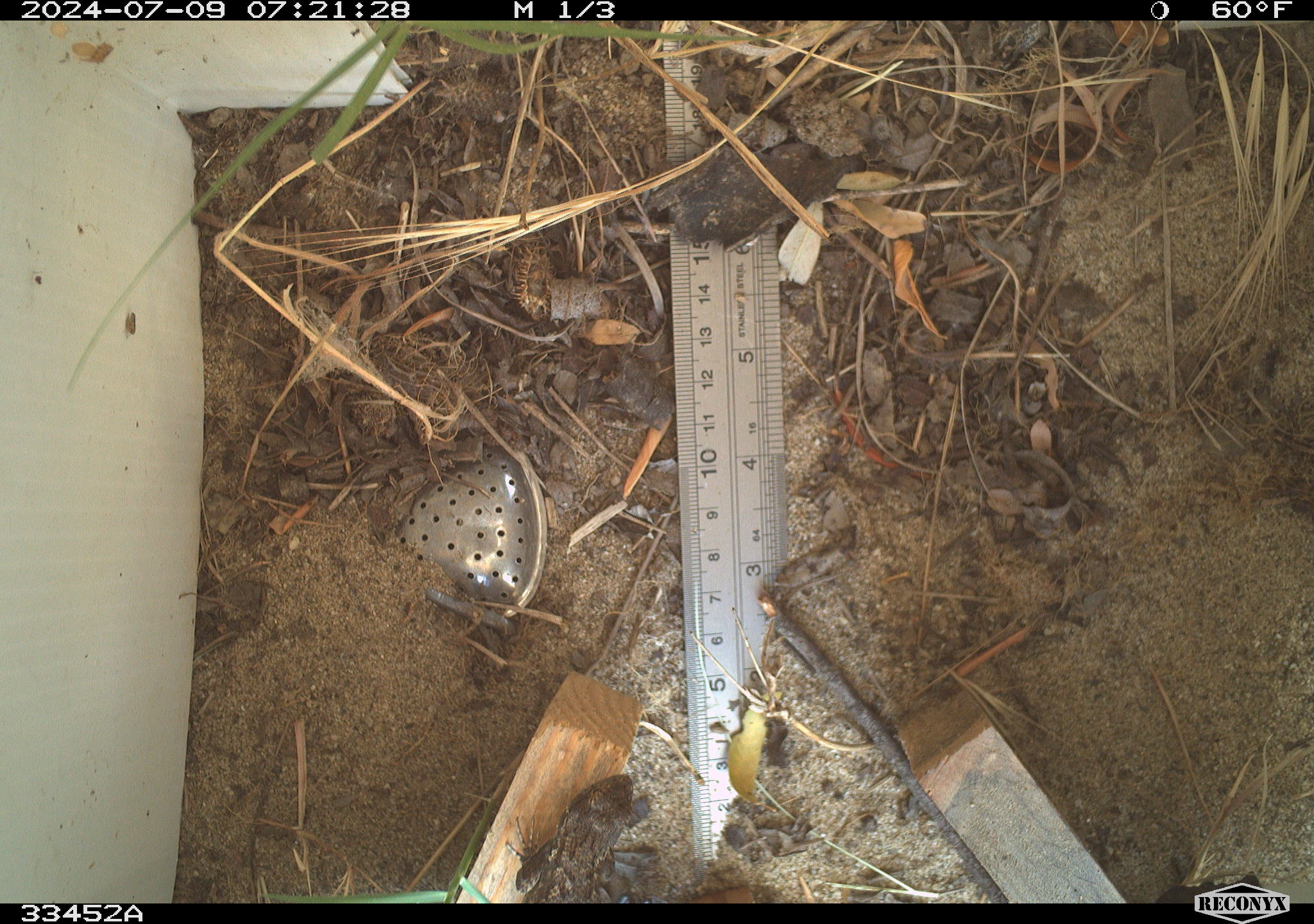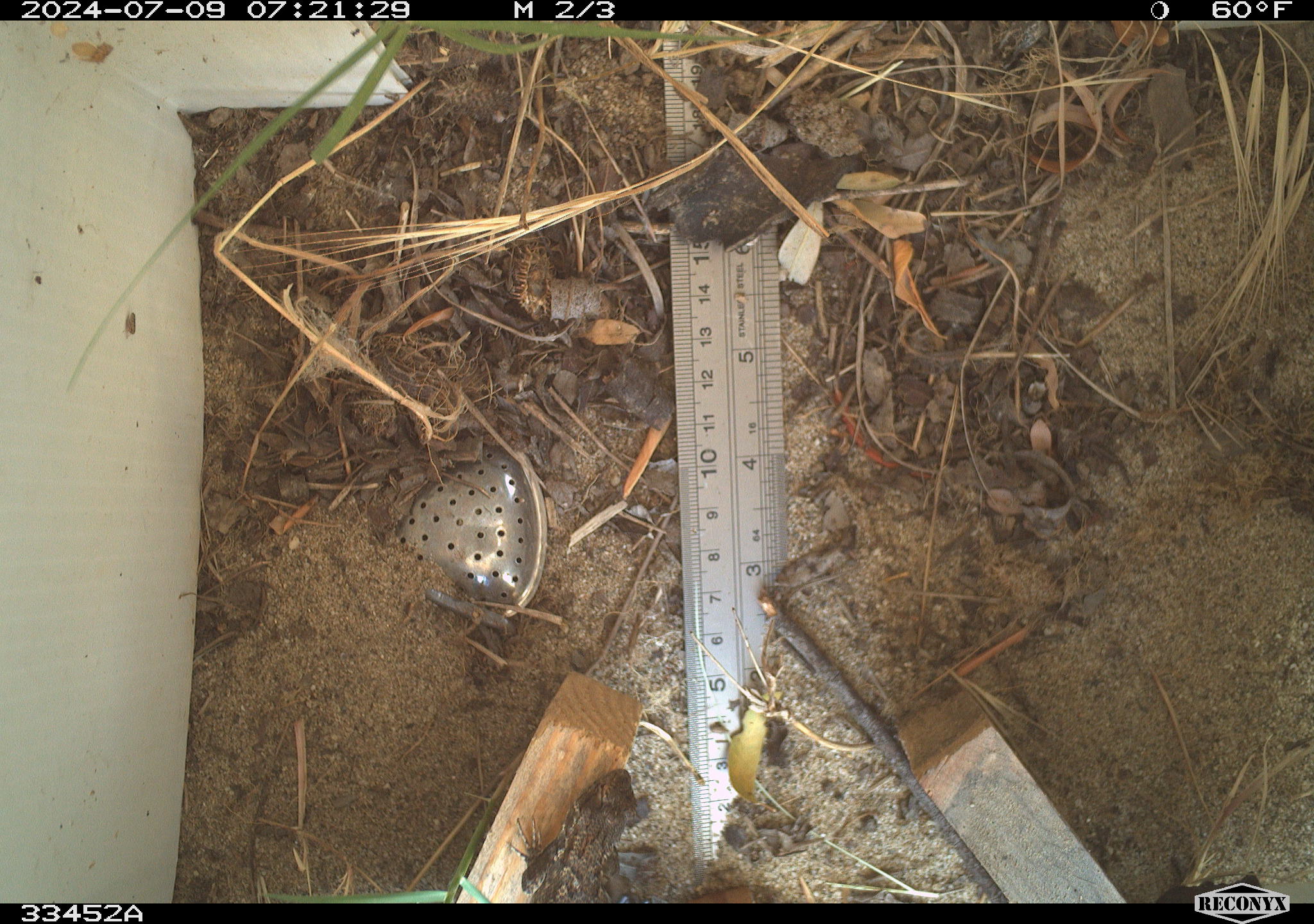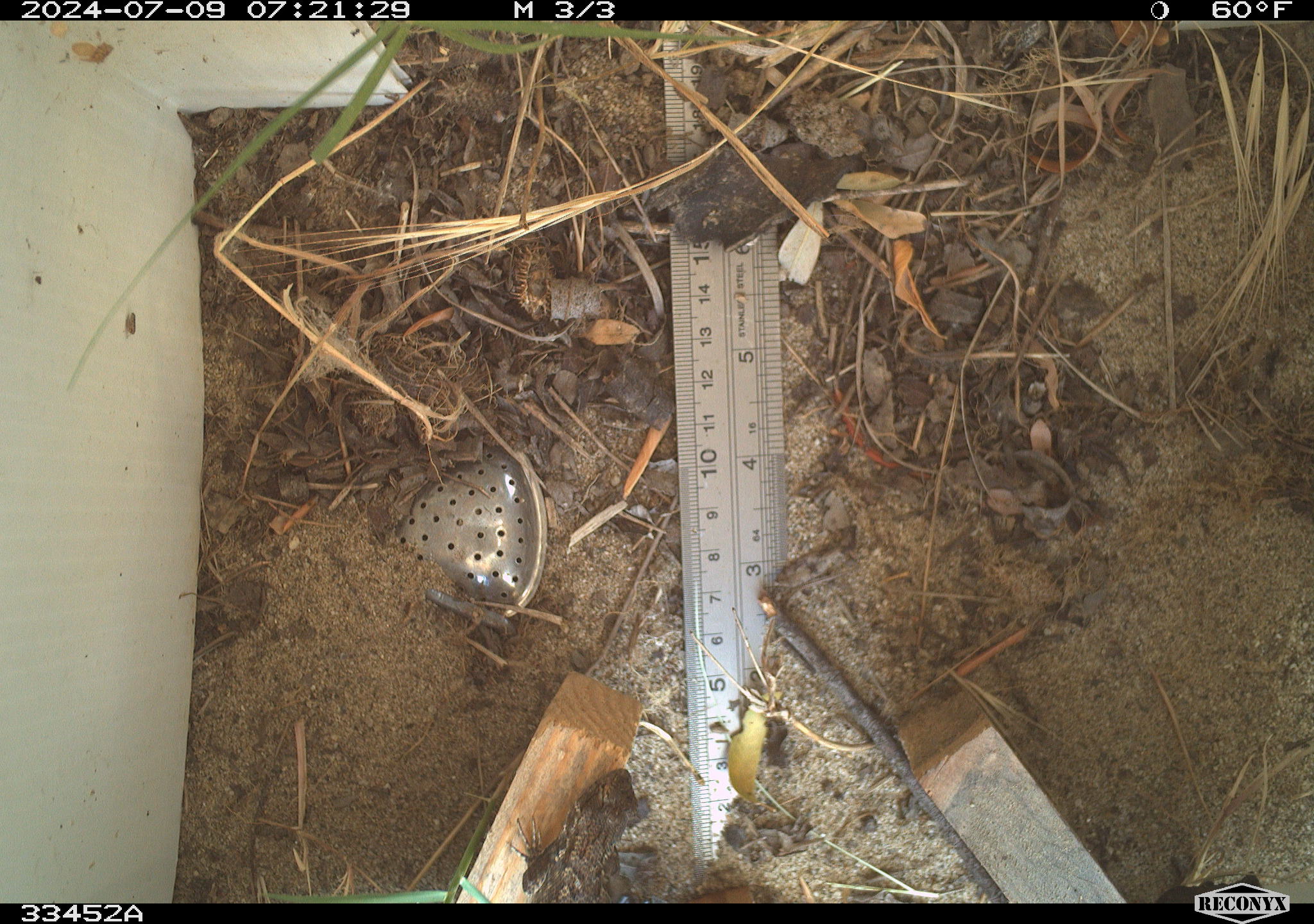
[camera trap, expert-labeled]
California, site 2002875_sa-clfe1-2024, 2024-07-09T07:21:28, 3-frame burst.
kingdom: Animalia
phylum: Chordata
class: Reptilia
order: Squamata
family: Phrynosomatidae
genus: Sceloporus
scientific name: Sceloporus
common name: spiny lizards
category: sceloporus species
Sceloporus species (spiny lizards) (Sceloporus).